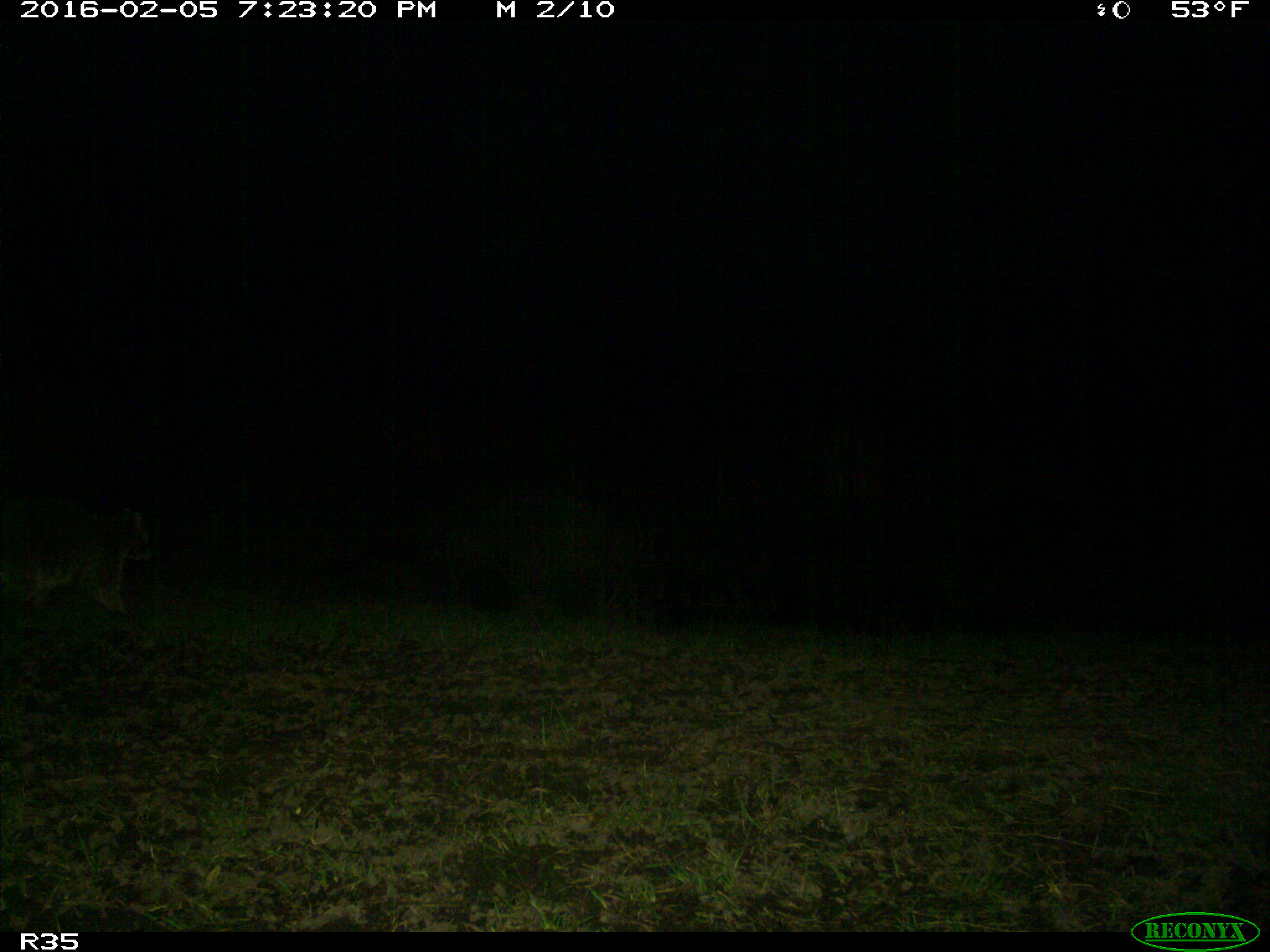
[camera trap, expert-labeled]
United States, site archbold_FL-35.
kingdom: Animalia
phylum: Chordata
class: Mammalia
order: Carnivora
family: Procyonidae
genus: Procyon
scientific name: Procyon lotor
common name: common raccoon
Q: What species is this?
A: Procyon lotor (common raccoon).